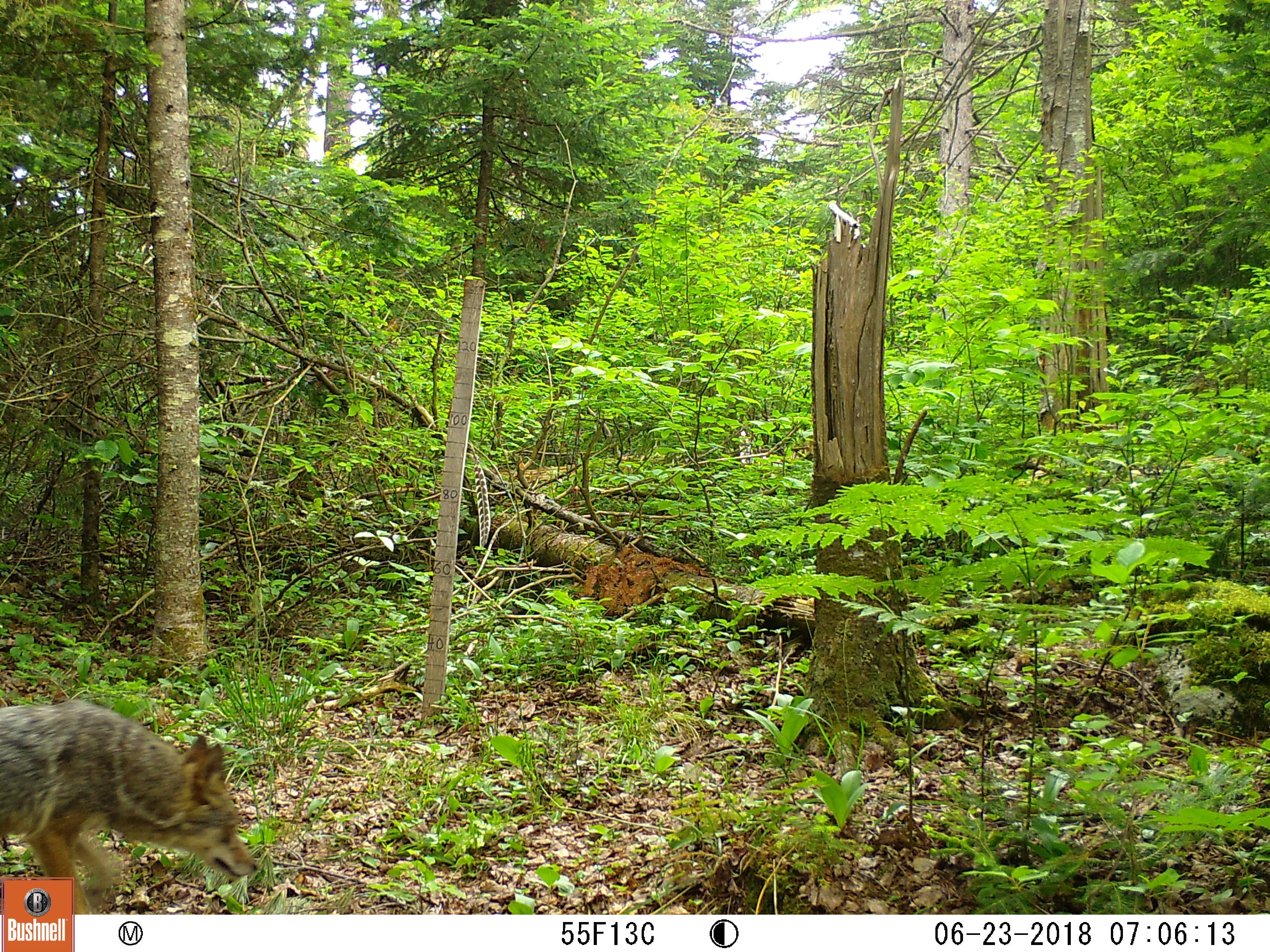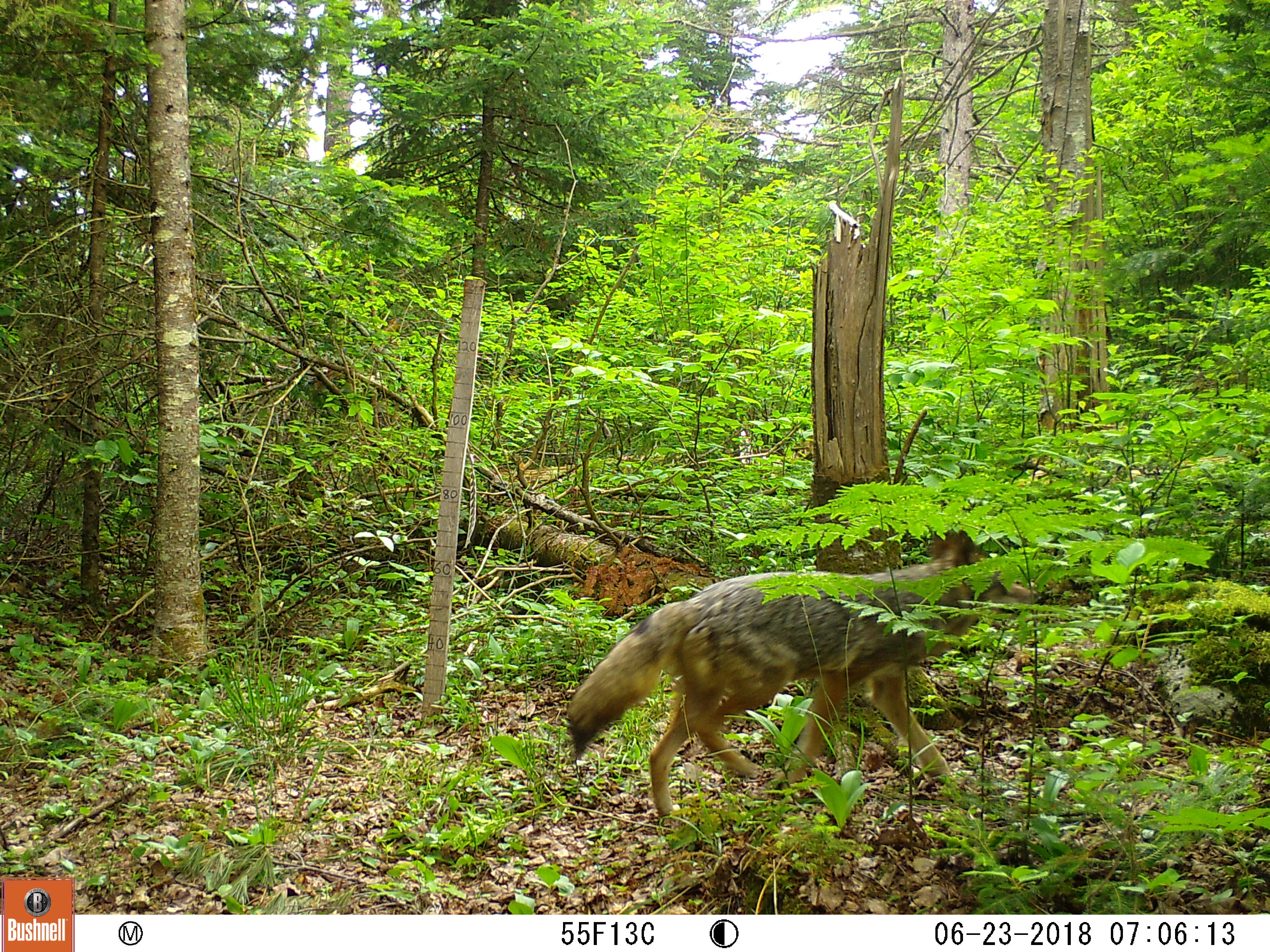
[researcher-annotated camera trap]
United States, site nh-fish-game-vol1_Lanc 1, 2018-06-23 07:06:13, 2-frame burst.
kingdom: Animalia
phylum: Chordata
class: Mammalia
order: Carnivora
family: Canidae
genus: Canis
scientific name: Canis latrans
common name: coyote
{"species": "coyote (Canis latrans)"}